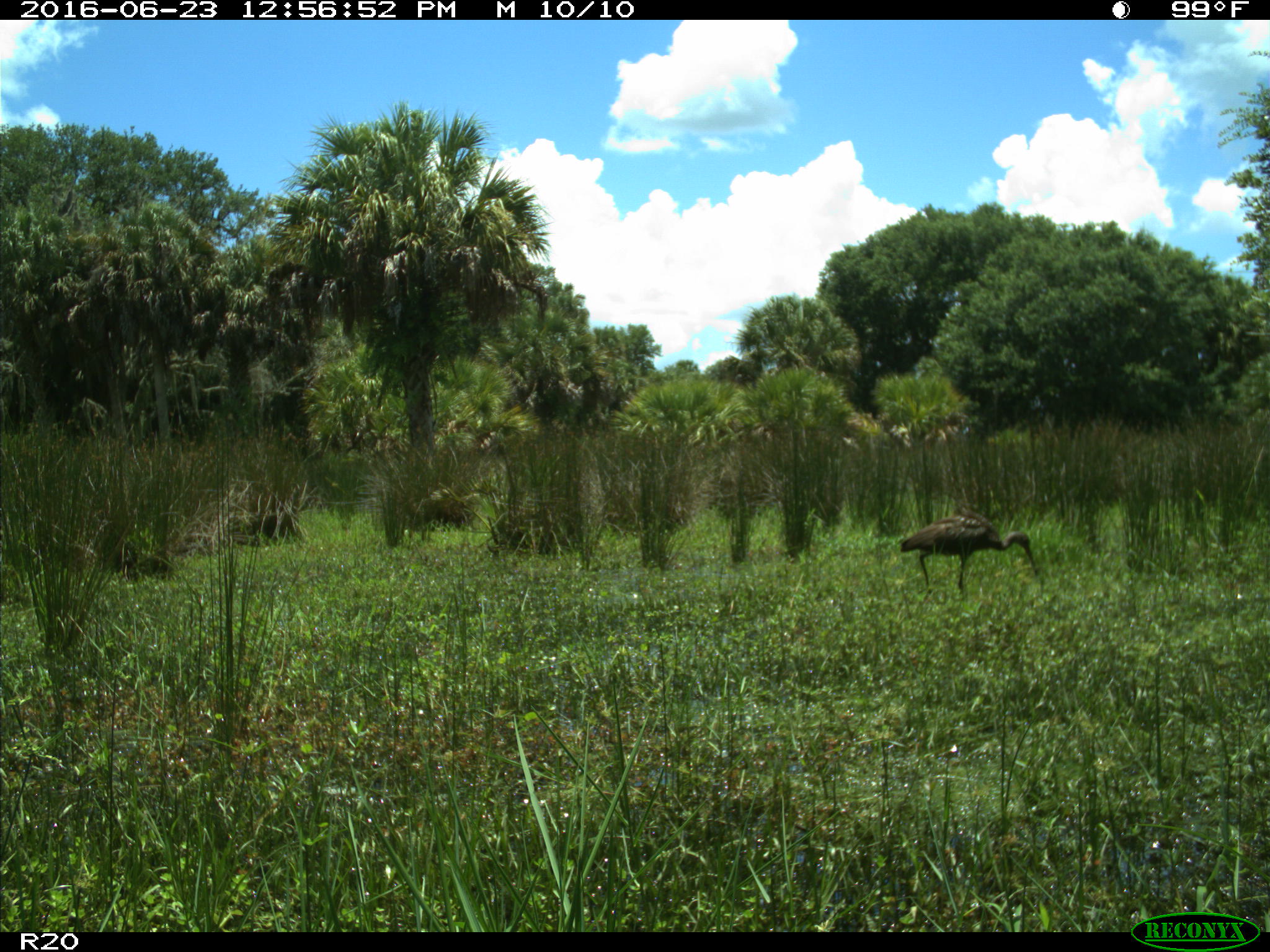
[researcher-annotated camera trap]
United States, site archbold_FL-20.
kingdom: Animalia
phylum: Chordata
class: Aves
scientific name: Aves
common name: birds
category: unidentified bird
Unidentified bird (birds) (Aves).